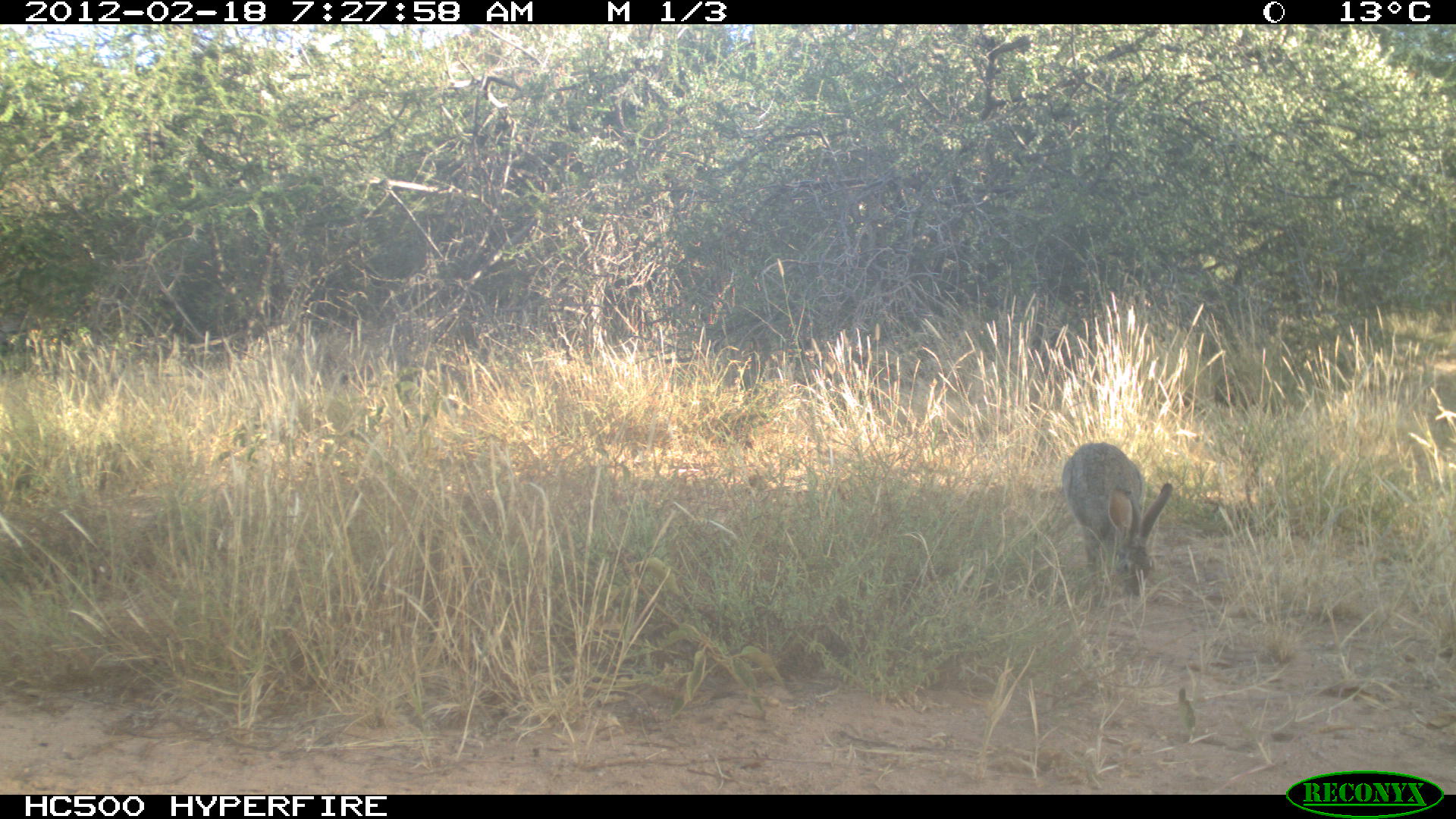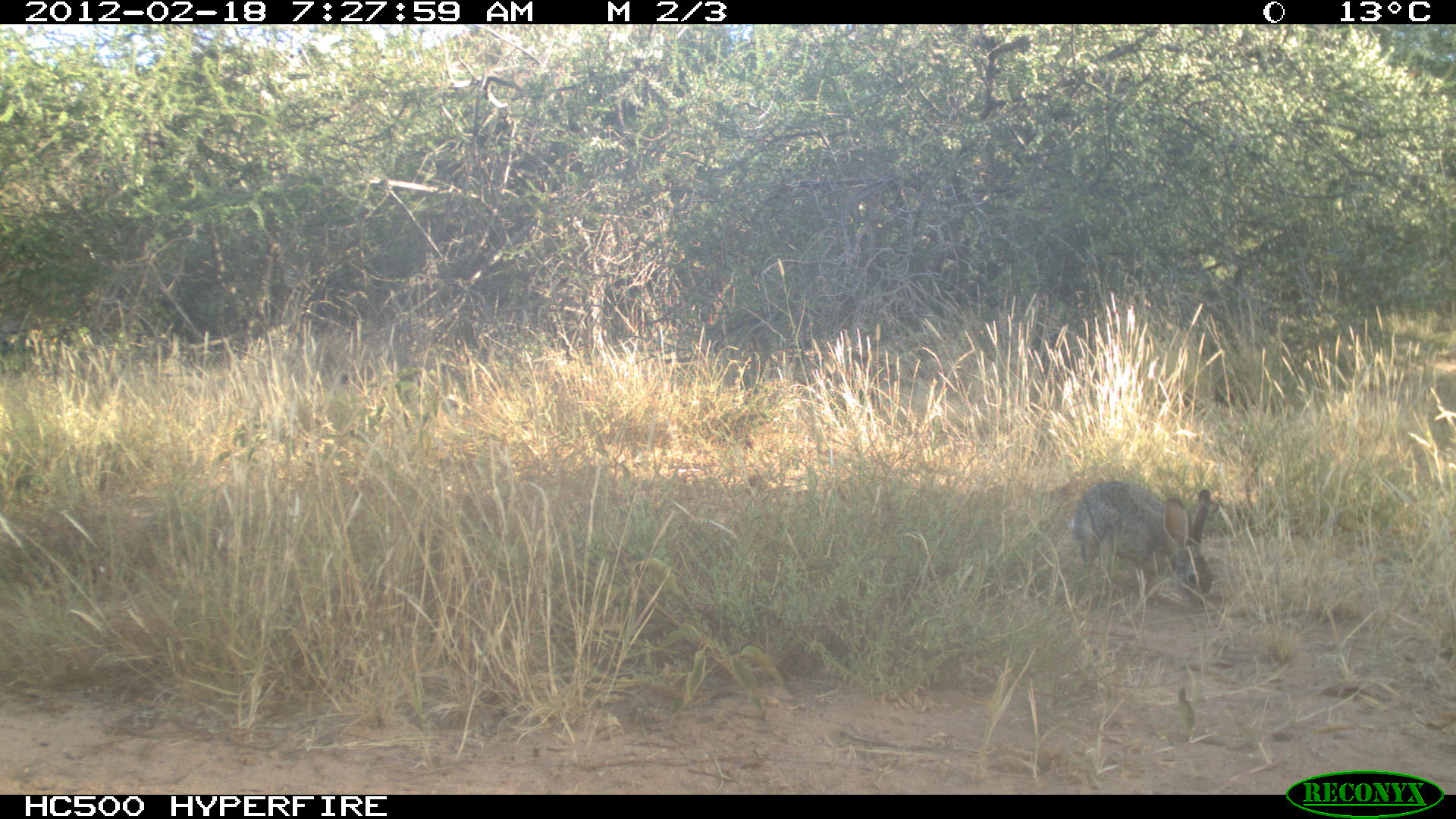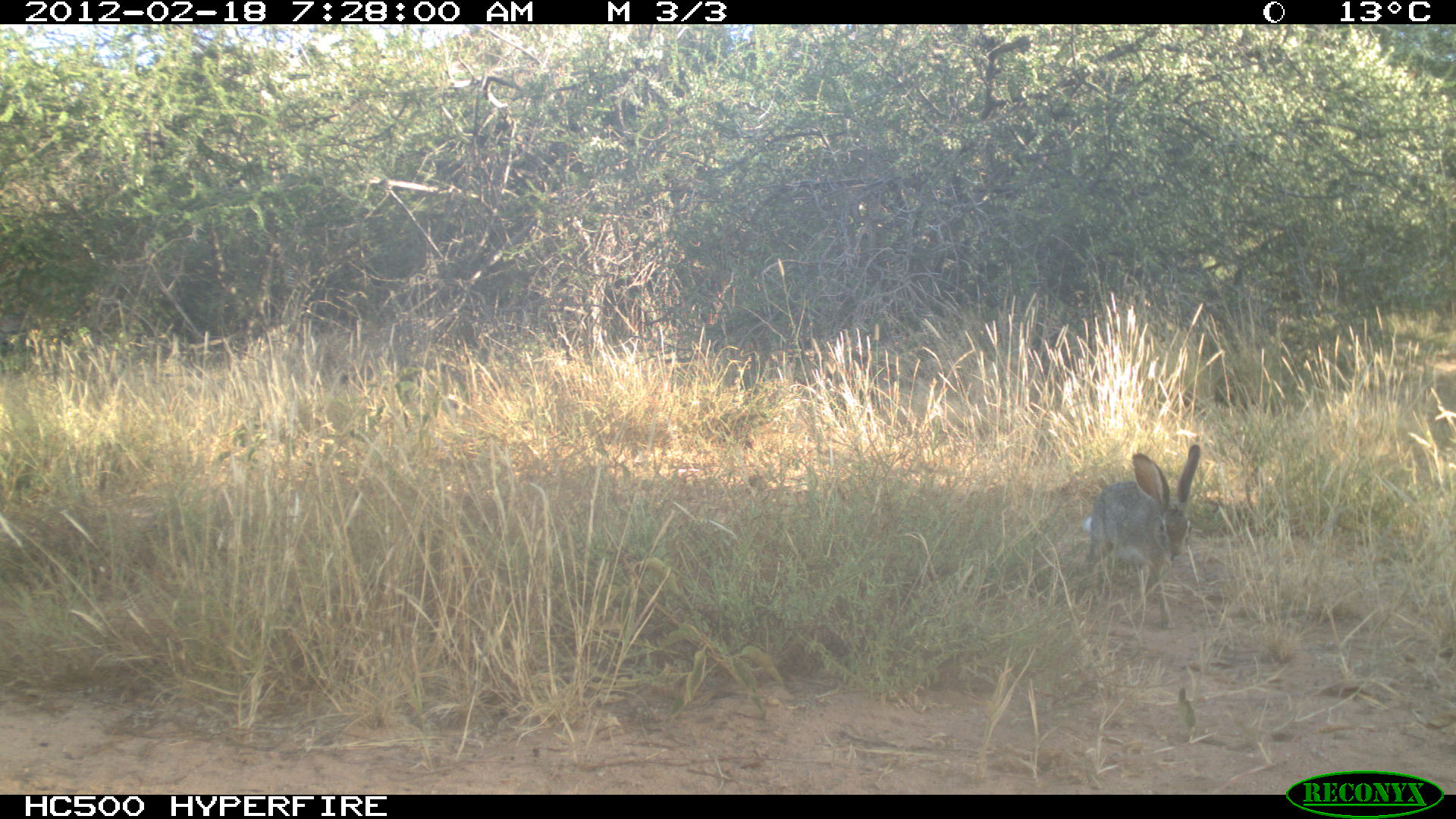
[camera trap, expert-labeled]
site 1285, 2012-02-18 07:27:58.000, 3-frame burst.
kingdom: Animalia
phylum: Chordata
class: Mammalia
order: Lagomorpha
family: Leporidae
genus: Lepus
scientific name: Lepus saxatilis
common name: scrub hare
Lepus saxatilis (scrub hare), count 1.